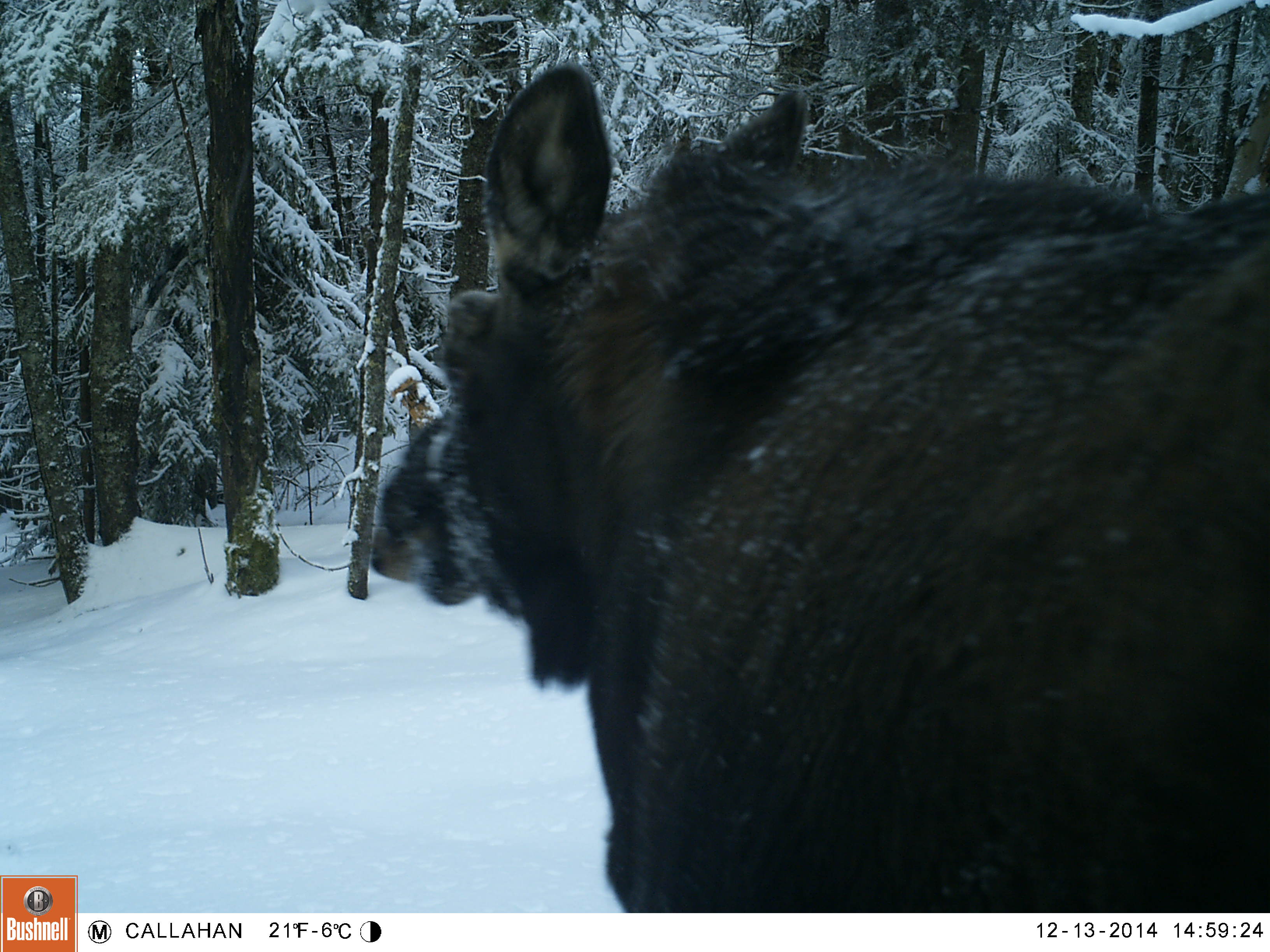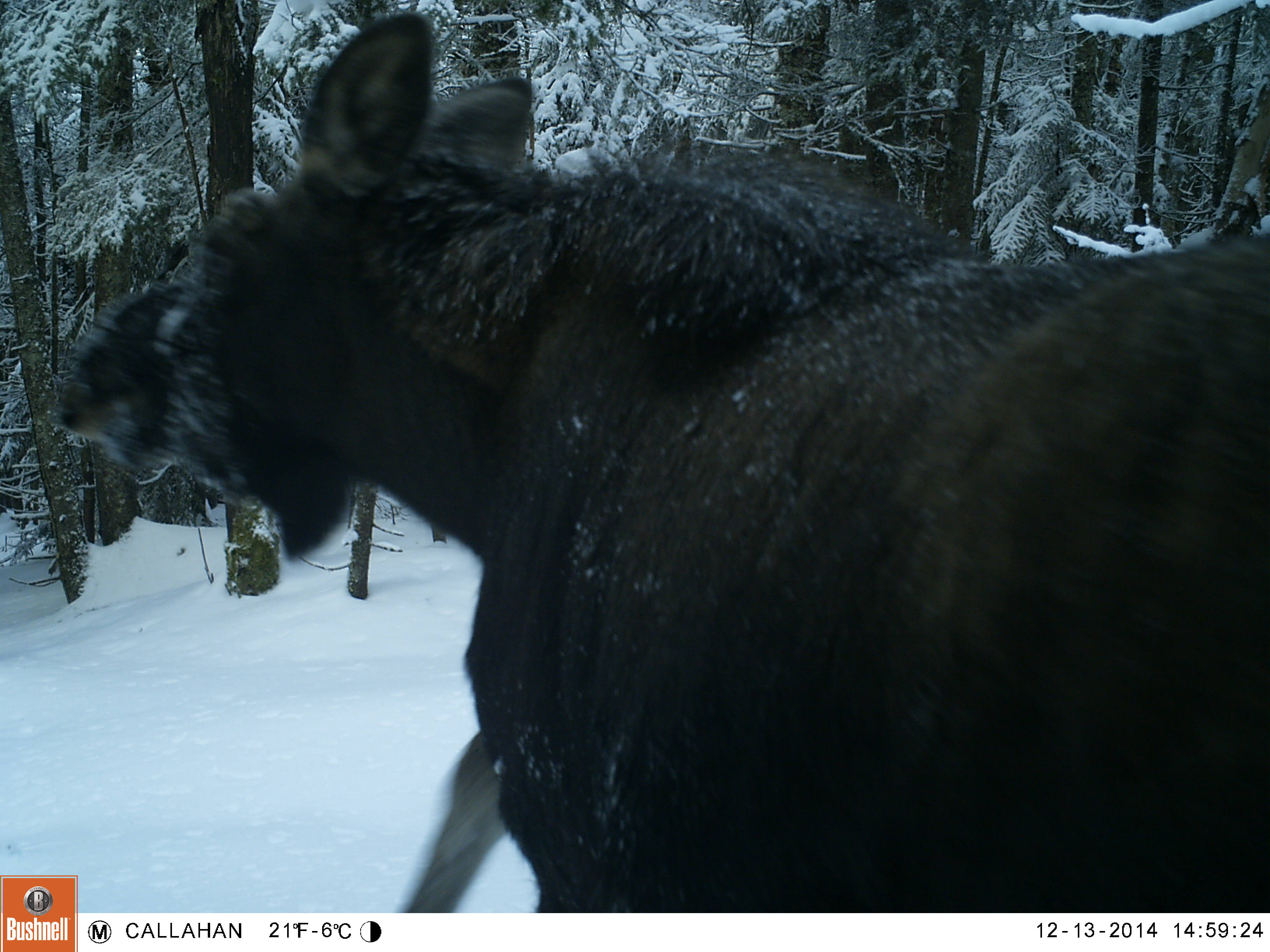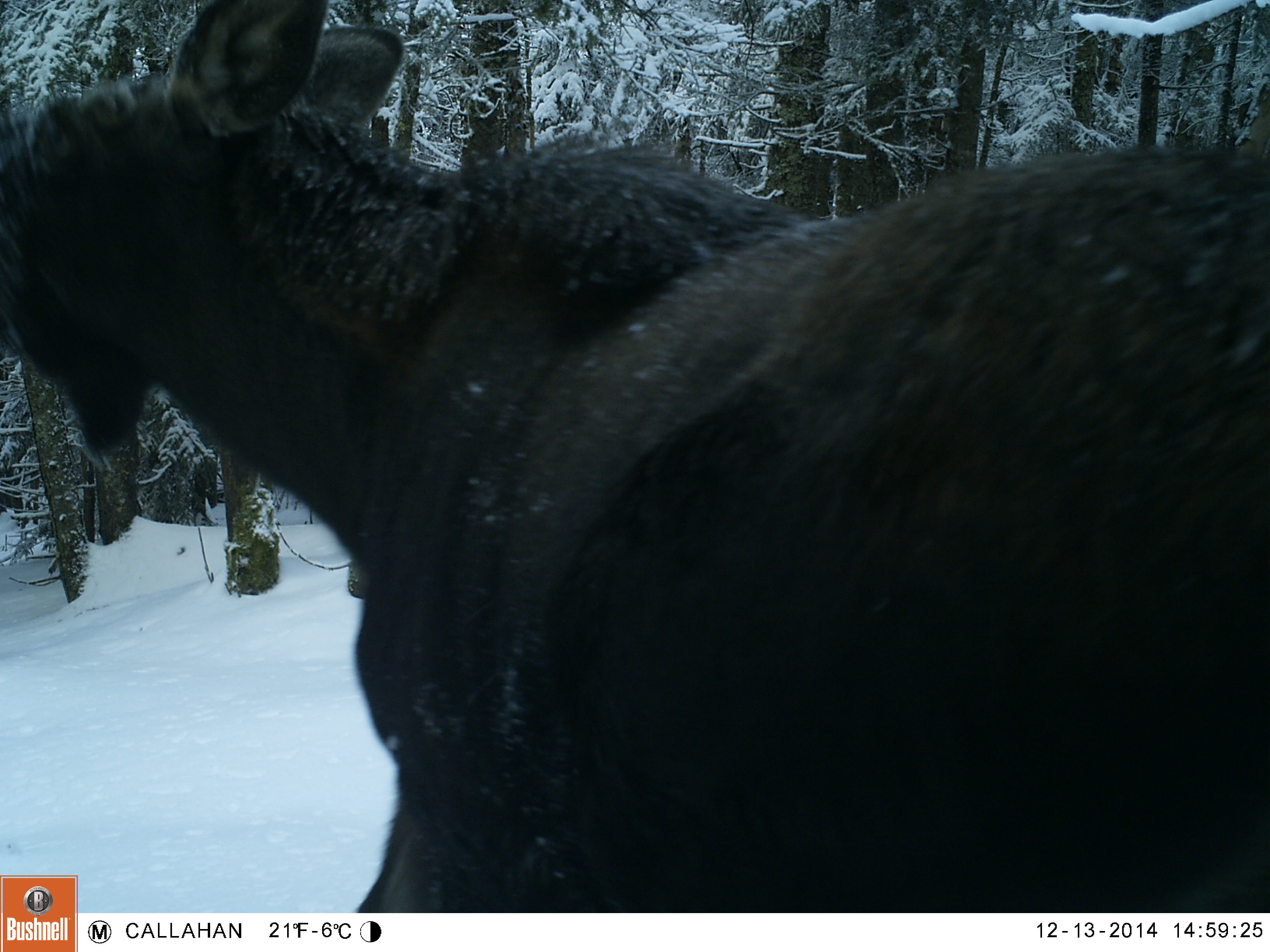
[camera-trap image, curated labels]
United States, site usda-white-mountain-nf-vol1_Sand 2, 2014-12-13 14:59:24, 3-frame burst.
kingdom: Animalia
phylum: Chordata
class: Mammalia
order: Artiodactyla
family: Cervidae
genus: Alces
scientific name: Alces alces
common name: moose